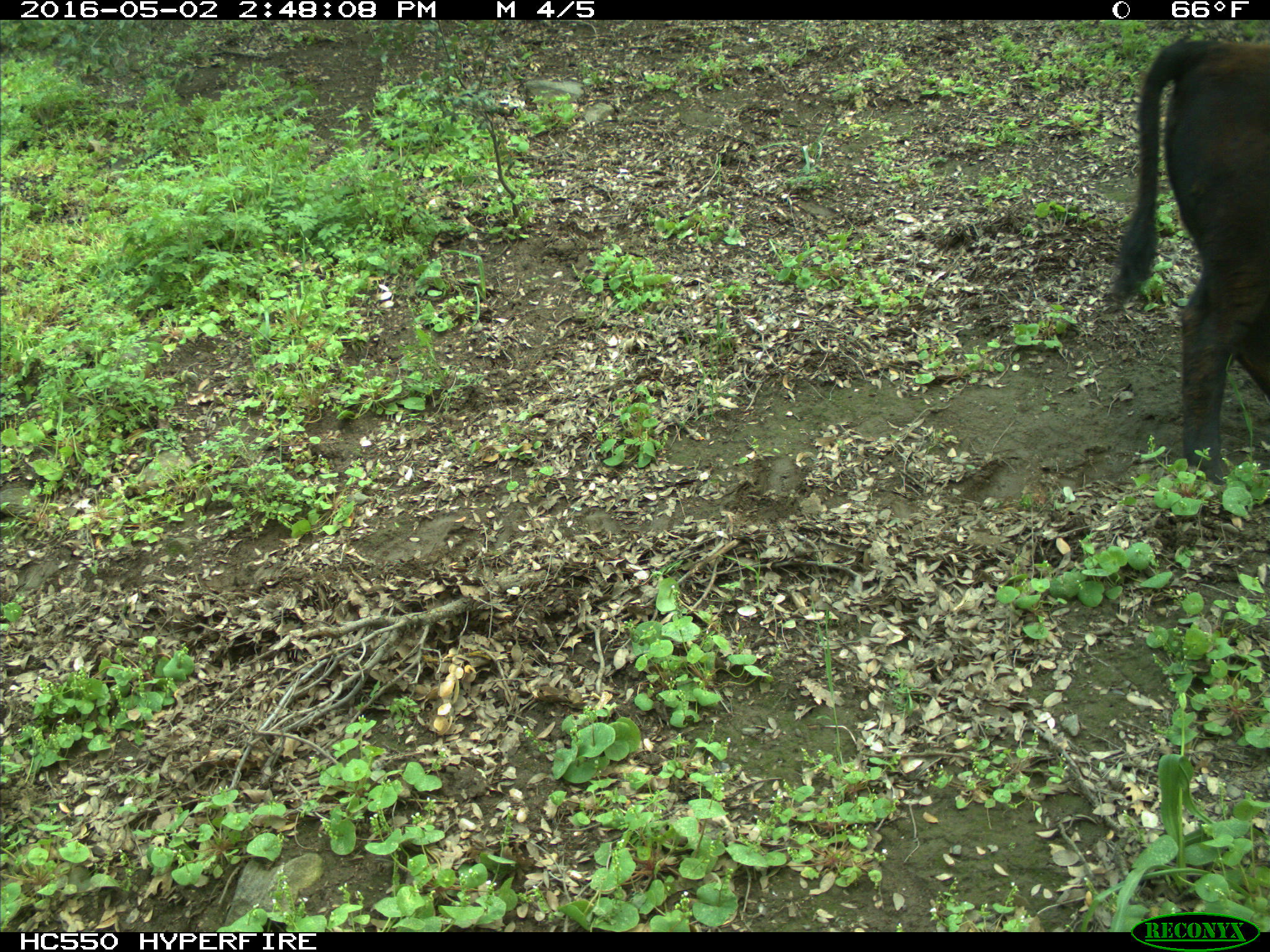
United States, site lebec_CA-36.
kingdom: Animalia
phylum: Chordata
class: Mammalia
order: Artiodactyla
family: Bovidae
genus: Bos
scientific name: Bos taurus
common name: domestic cow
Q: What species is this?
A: Bos taurus (domestic cow).